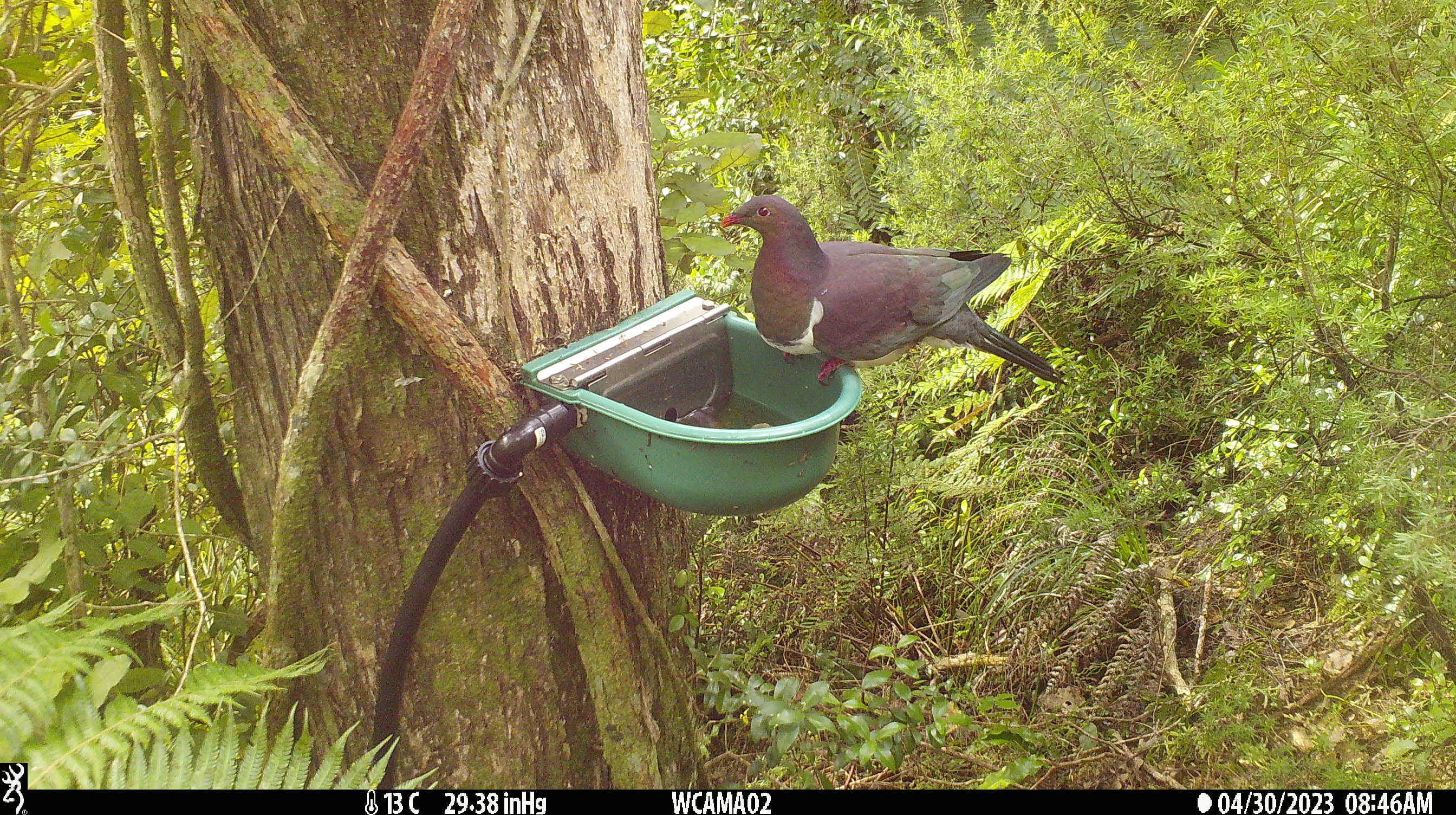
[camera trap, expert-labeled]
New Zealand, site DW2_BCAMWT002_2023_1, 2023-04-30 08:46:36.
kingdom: Animalia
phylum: Chordata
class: Aves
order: Columbiformes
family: Columbidae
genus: Hemiphaga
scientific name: Hemiphaga novaeseelandiae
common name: new zealand pigeon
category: kereru